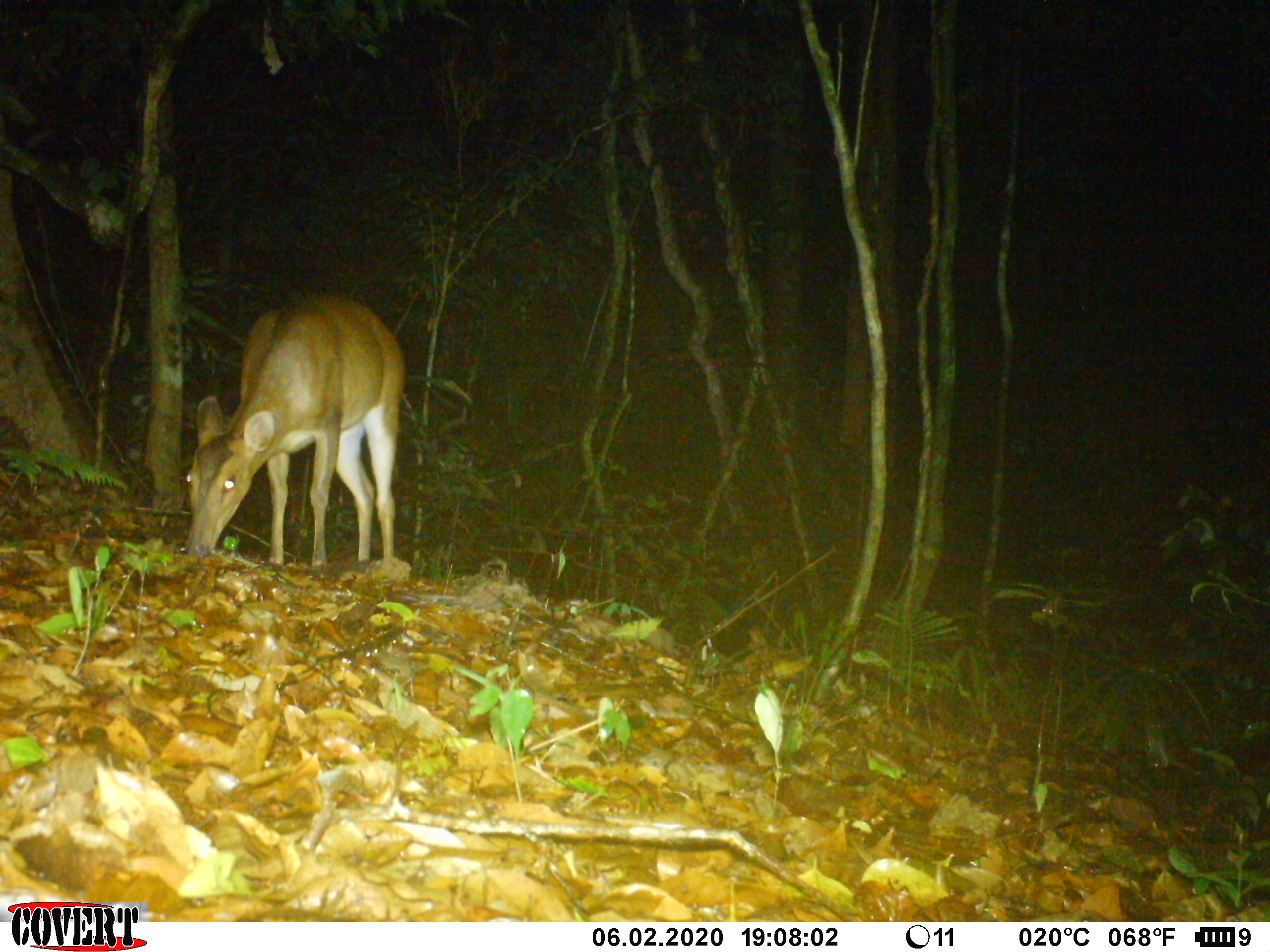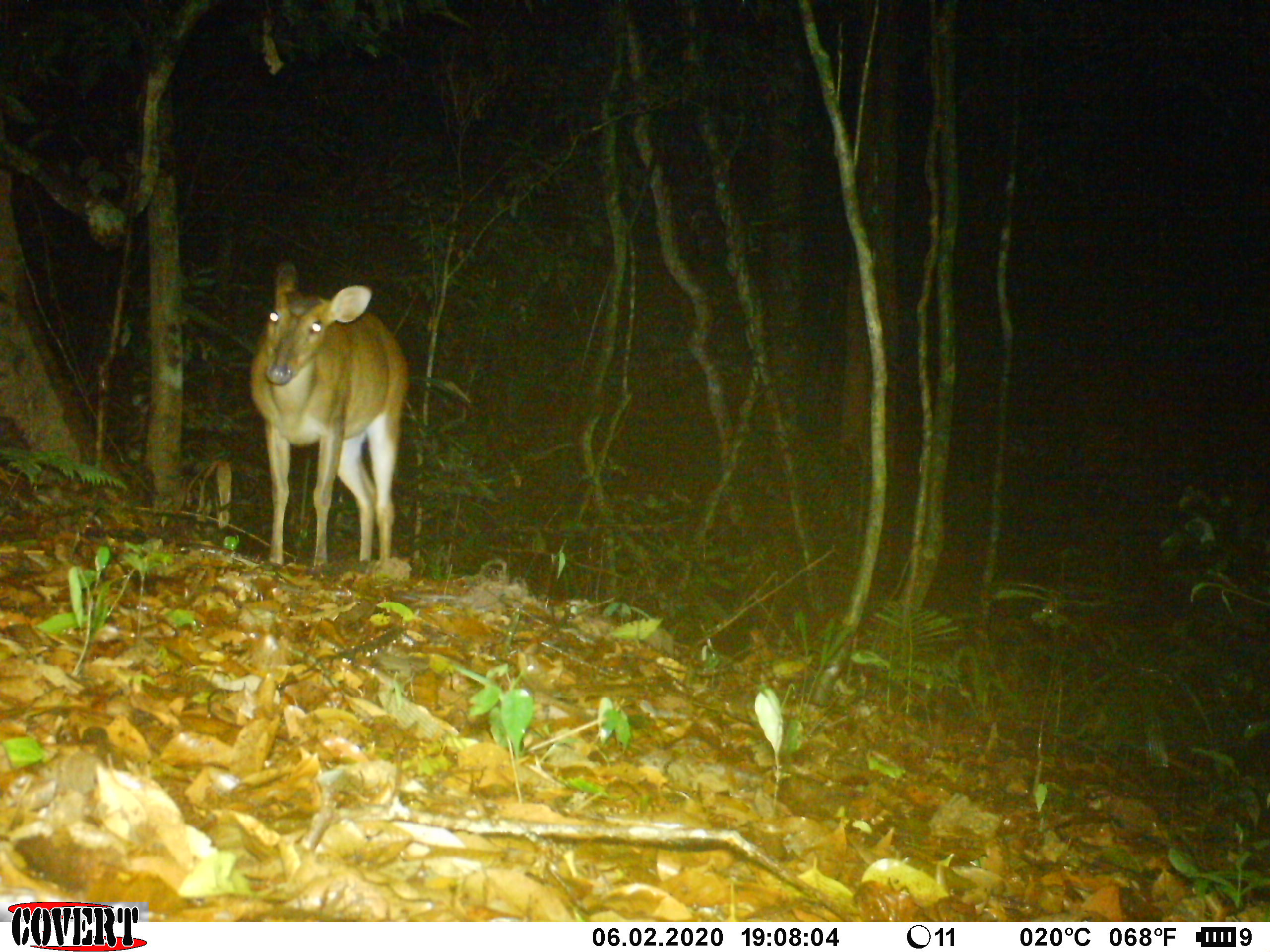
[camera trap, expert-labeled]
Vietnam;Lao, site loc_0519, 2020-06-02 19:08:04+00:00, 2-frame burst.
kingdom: Animalia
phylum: Chordata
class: Mammalia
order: Artiodactyla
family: Cervidae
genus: Muntiacus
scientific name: Muntiacus vuquangensis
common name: large-antlered muntjac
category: large antlered muntjac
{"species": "large antlered muntjac (large-antlered muntjac) (Muntiacus vuquangensis)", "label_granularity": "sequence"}